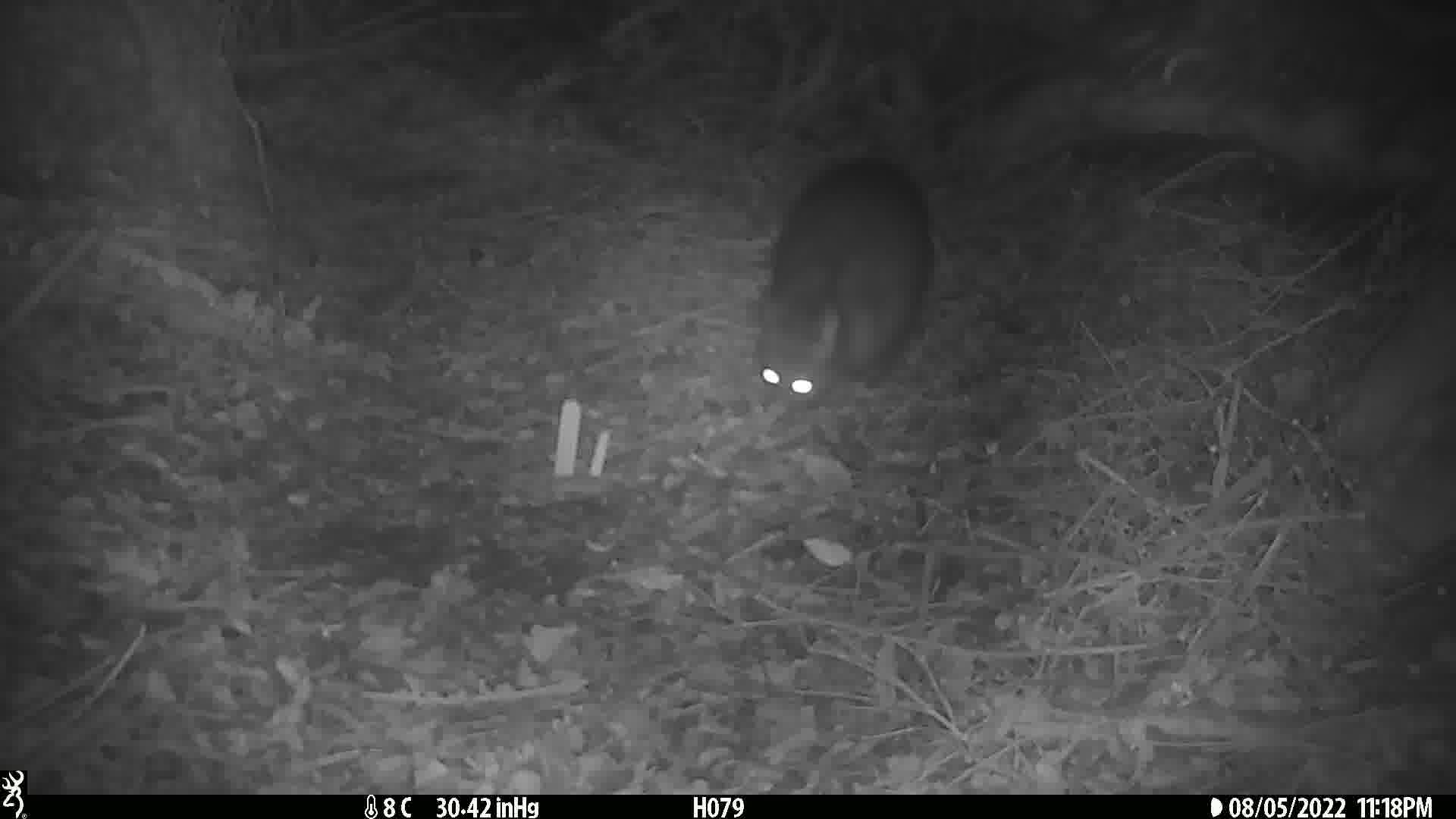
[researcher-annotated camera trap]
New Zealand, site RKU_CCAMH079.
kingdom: Animalia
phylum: Chordata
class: Mammalia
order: Diprotodontia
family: Phalangeridae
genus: Trichosurus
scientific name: Trichosurus vulpecula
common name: common brushtail possum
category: possum